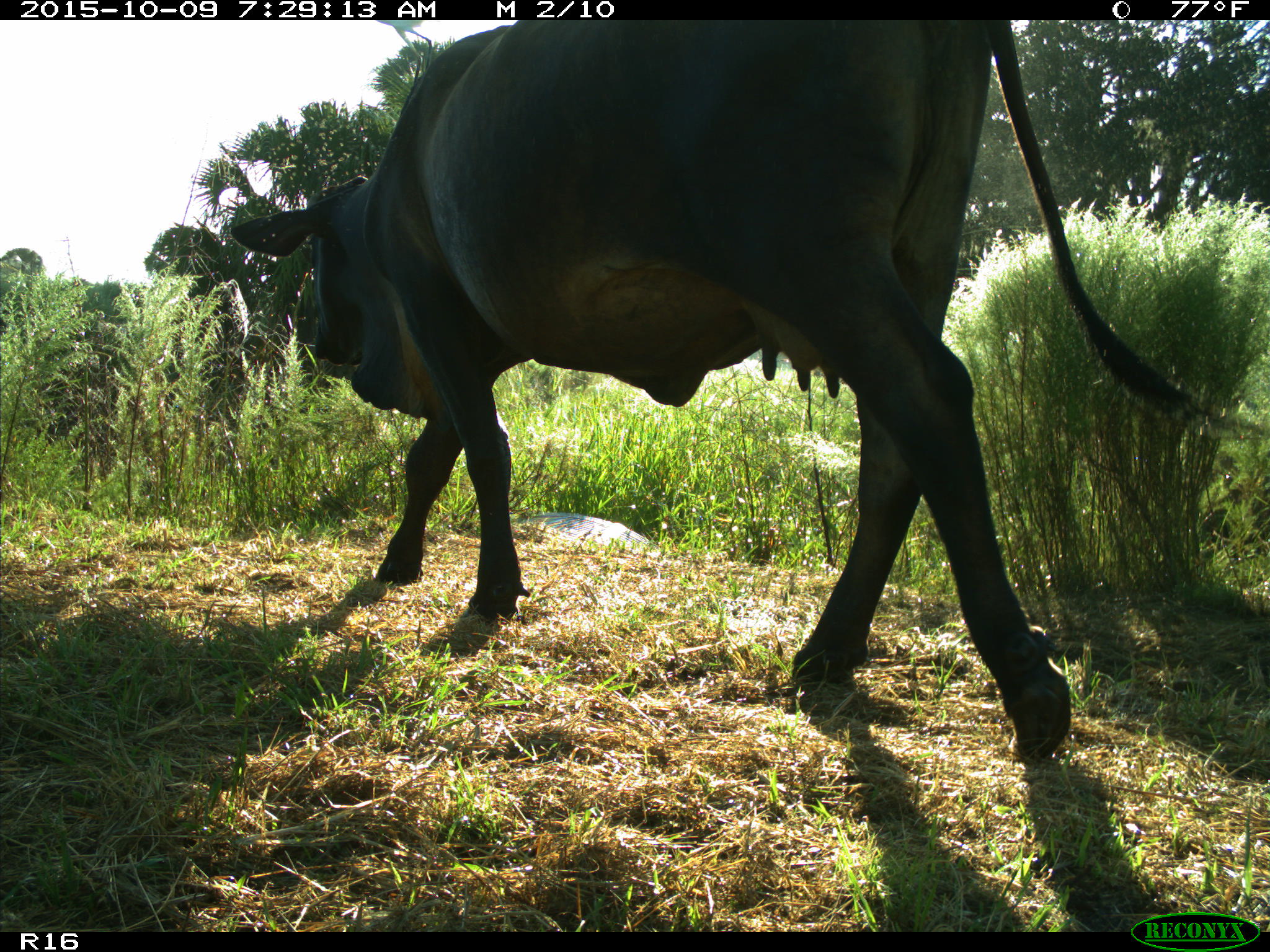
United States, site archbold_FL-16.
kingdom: Animalia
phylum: Chordata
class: Mammalia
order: Artiodactyla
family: Bovidae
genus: Bos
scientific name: Bos taurus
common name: domestic cow